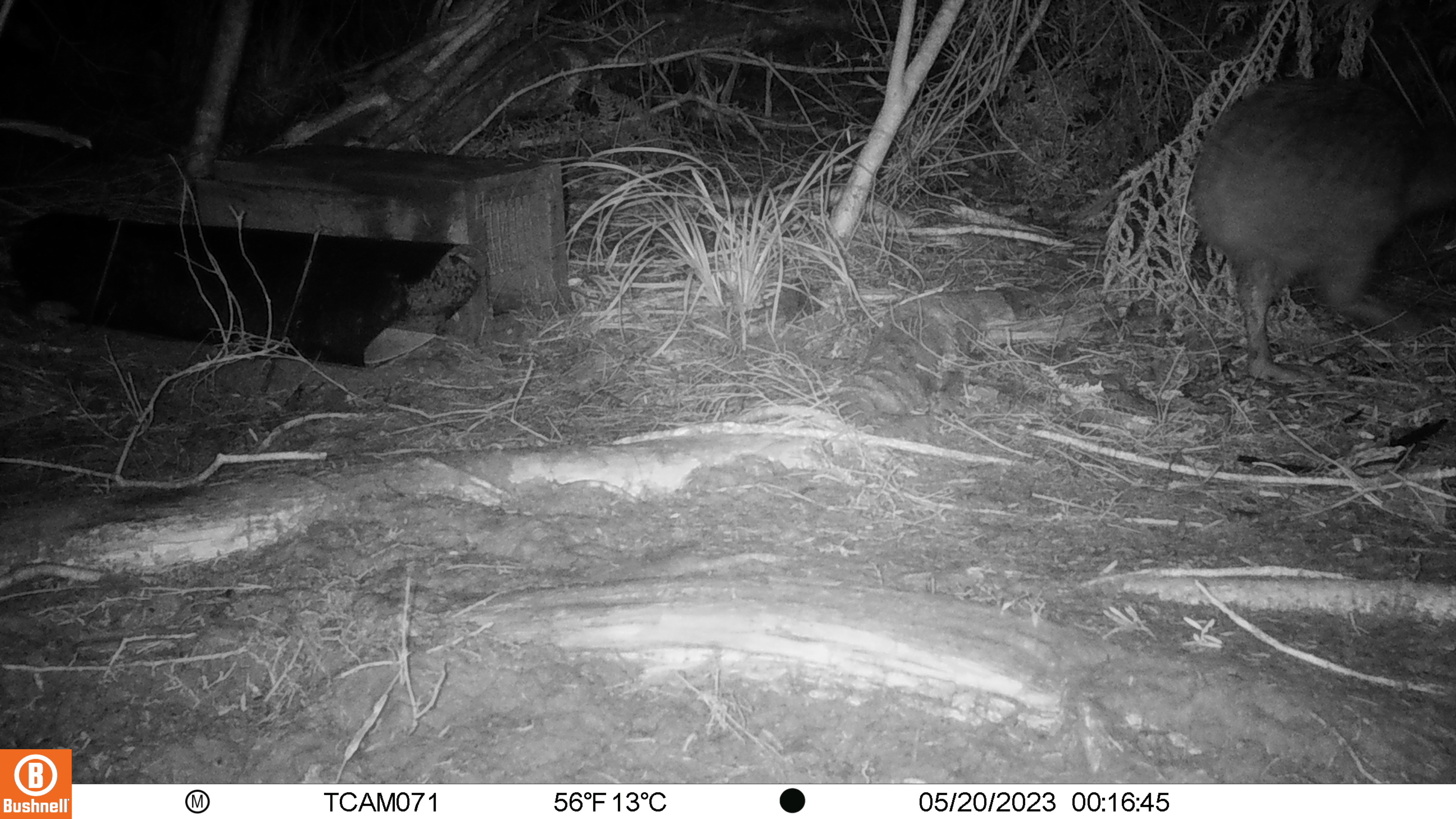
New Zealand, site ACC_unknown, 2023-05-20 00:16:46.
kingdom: Animalia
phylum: Chordata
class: Aves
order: Apterygiformes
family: Apterygidae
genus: Apteryx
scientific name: Apteryx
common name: kiwi